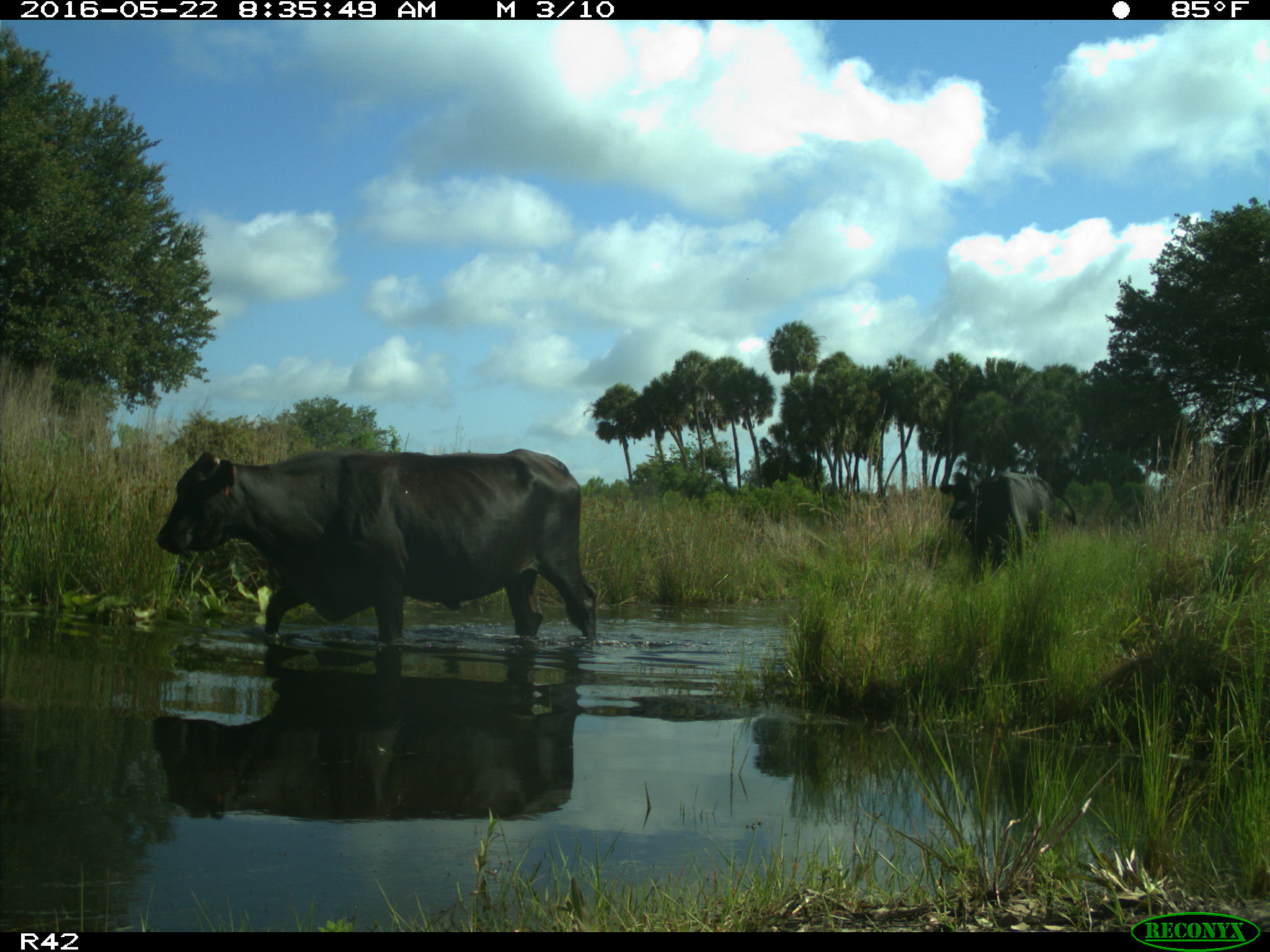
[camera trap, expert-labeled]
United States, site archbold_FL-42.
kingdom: Animalia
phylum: Chordata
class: Mammalia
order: Artiodactyla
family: Bovidae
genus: Bos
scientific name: Bos taurus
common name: domestic cow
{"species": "Bos taurus (domestic cow)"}